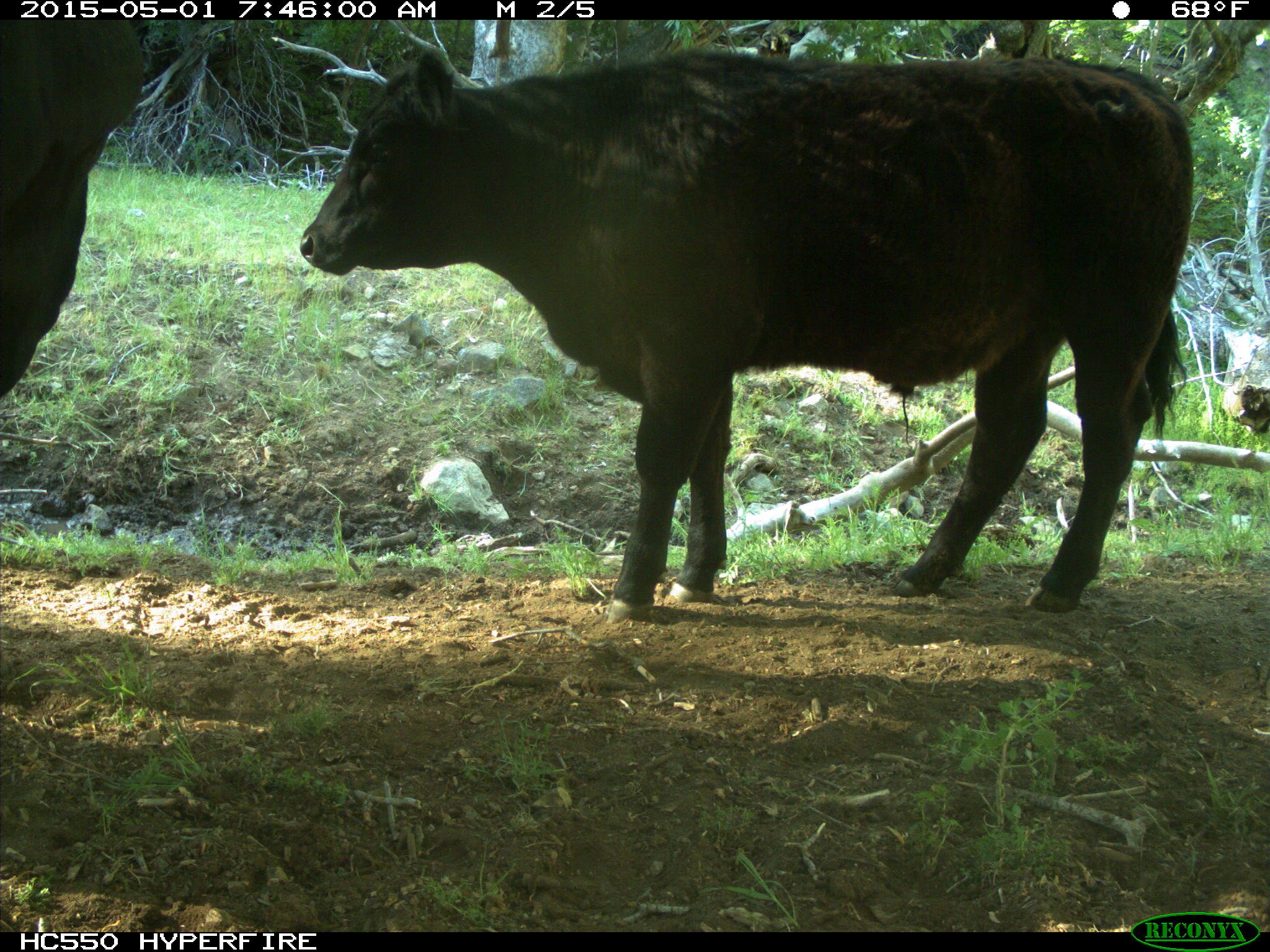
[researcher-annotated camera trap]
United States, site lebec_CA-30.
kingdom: Animalia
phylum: Chordata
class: Mammalia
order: Artiodactyla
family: Bovidae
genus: Bos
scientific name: Bos taurus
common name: domestic cow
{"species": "Bos taurus (domestic cow)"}